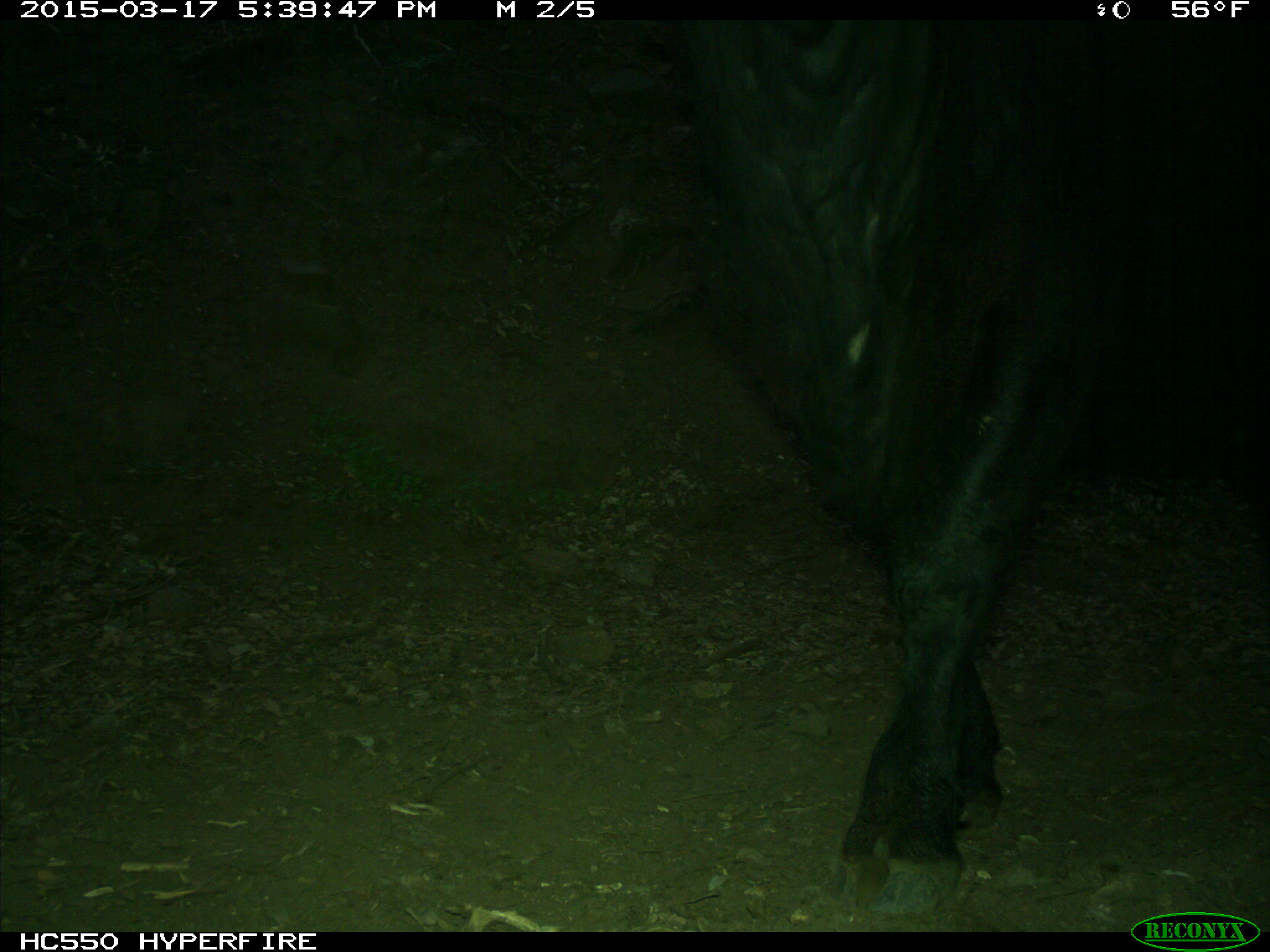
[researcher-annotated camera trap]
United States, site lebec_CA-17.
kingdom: Animalia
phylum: Chordata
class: Mammalia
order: Artiodactyla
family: Bovidae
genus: Bos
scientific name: Bos taurus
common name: domestic cow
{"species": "Bos taurus (domestic cow)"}